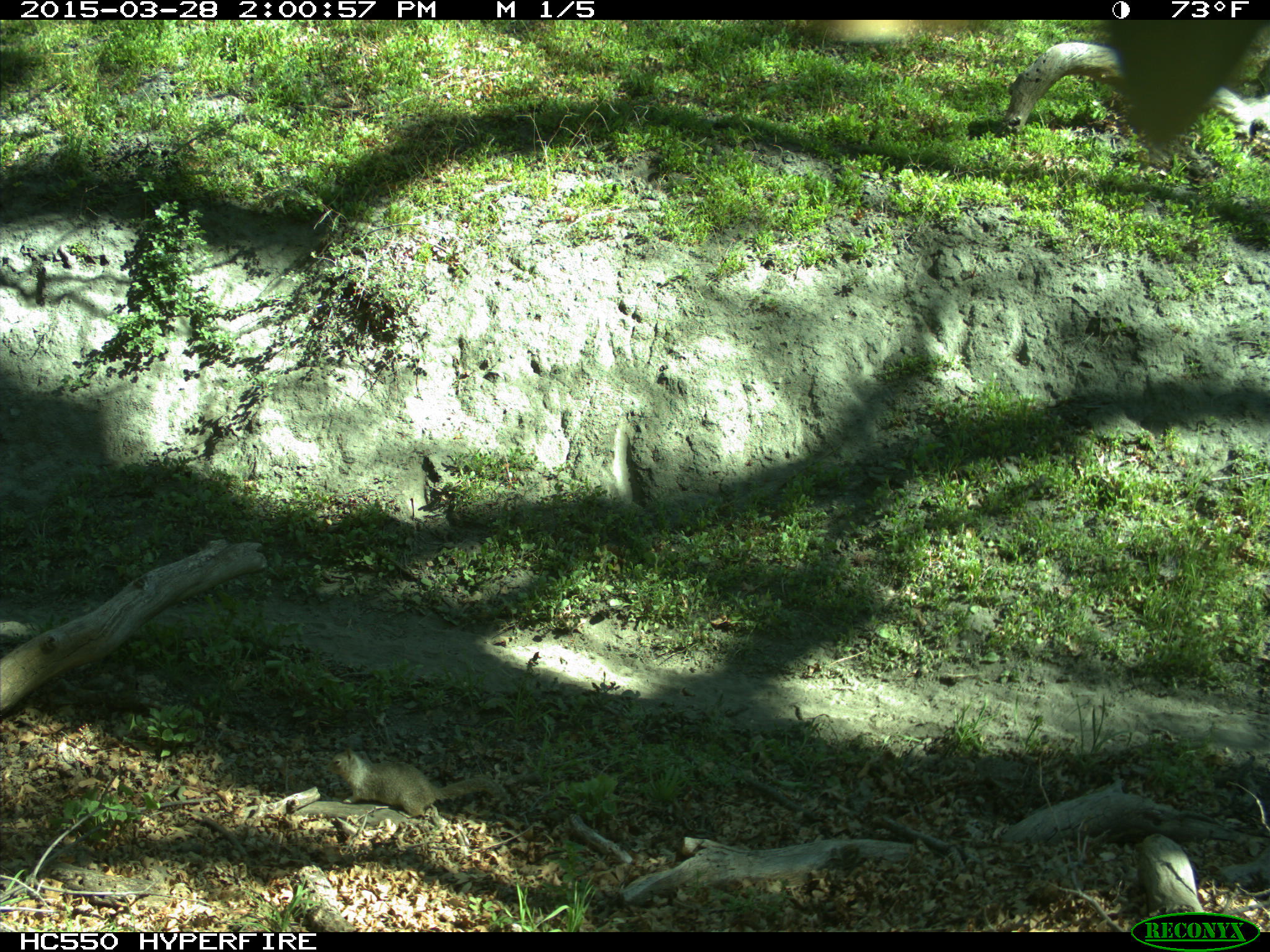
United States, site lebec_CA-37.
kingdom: Animalia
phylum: Chordata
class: Mammalia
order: Rodentia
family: Sciuridae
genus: Otospermophilus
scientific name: Otospermophilus beecheyi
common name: california ground squirrel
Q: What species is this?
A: Otospermophilus beecheyi (california ground squirrel).